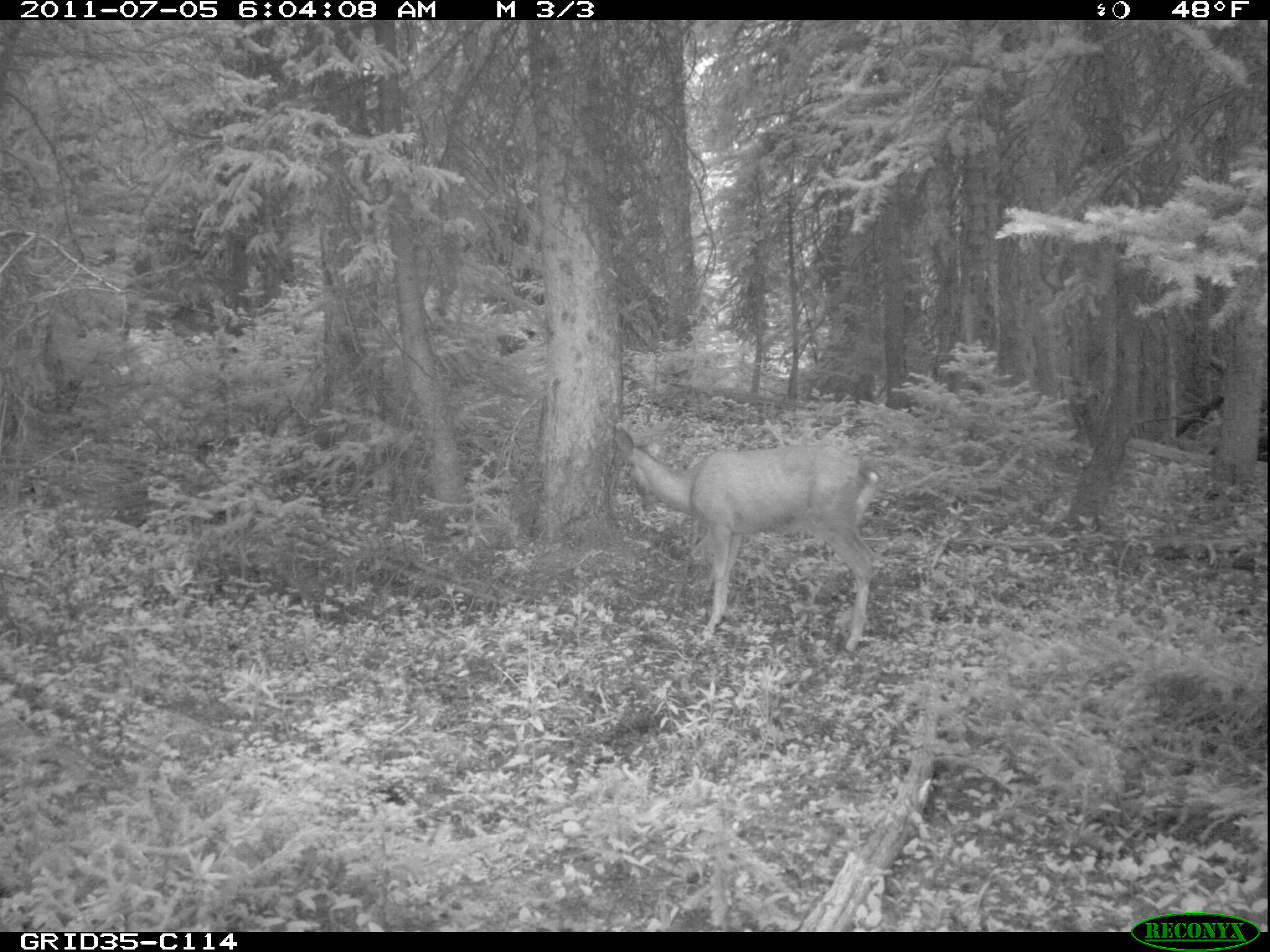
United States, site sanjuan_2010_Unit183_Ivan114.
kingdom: Animalia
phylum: Chordata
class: Mammalia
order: Artiodactyla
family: Cervidae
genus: Odocoileus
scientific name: Odocoileus hemionus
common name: mule deer